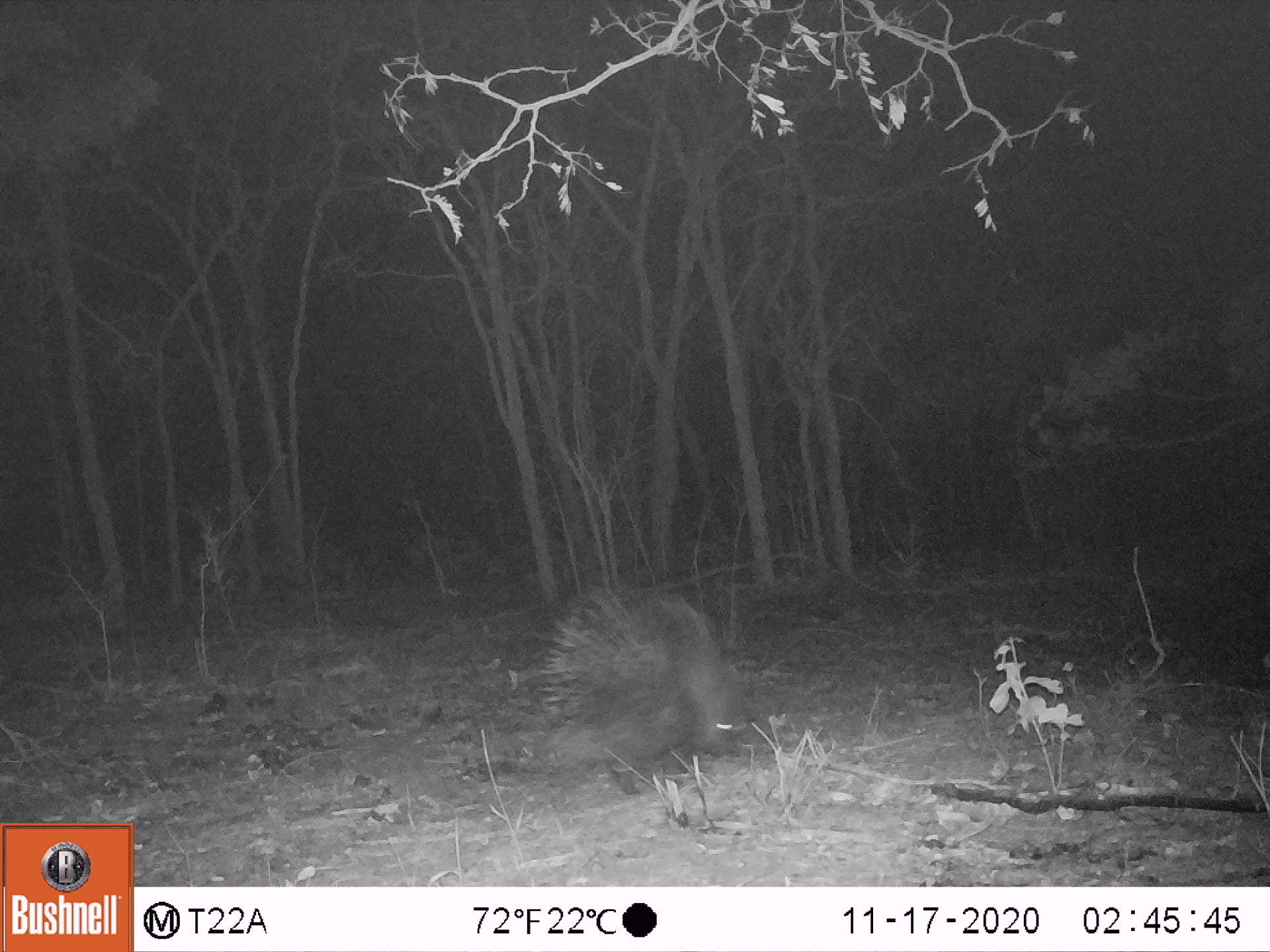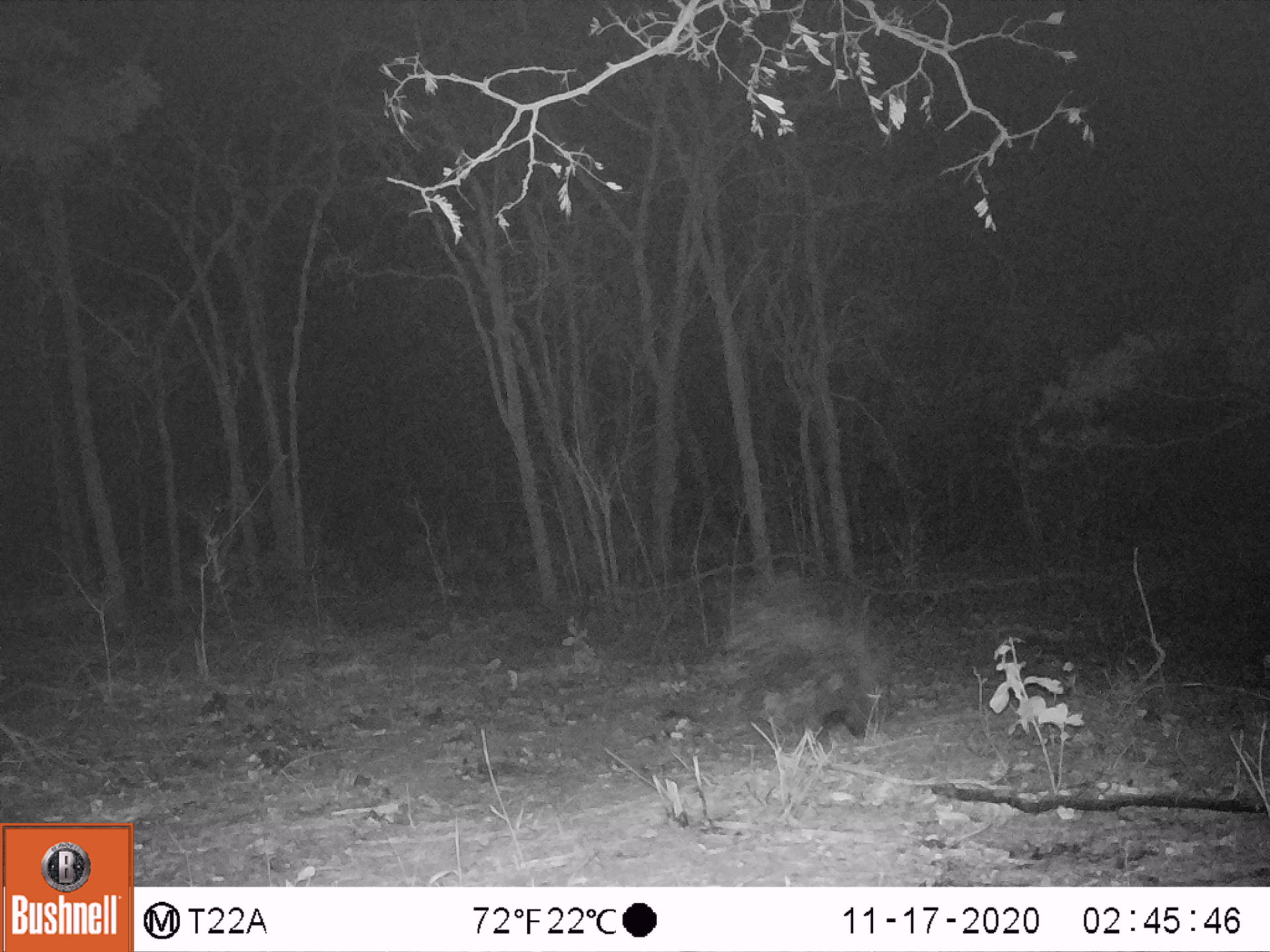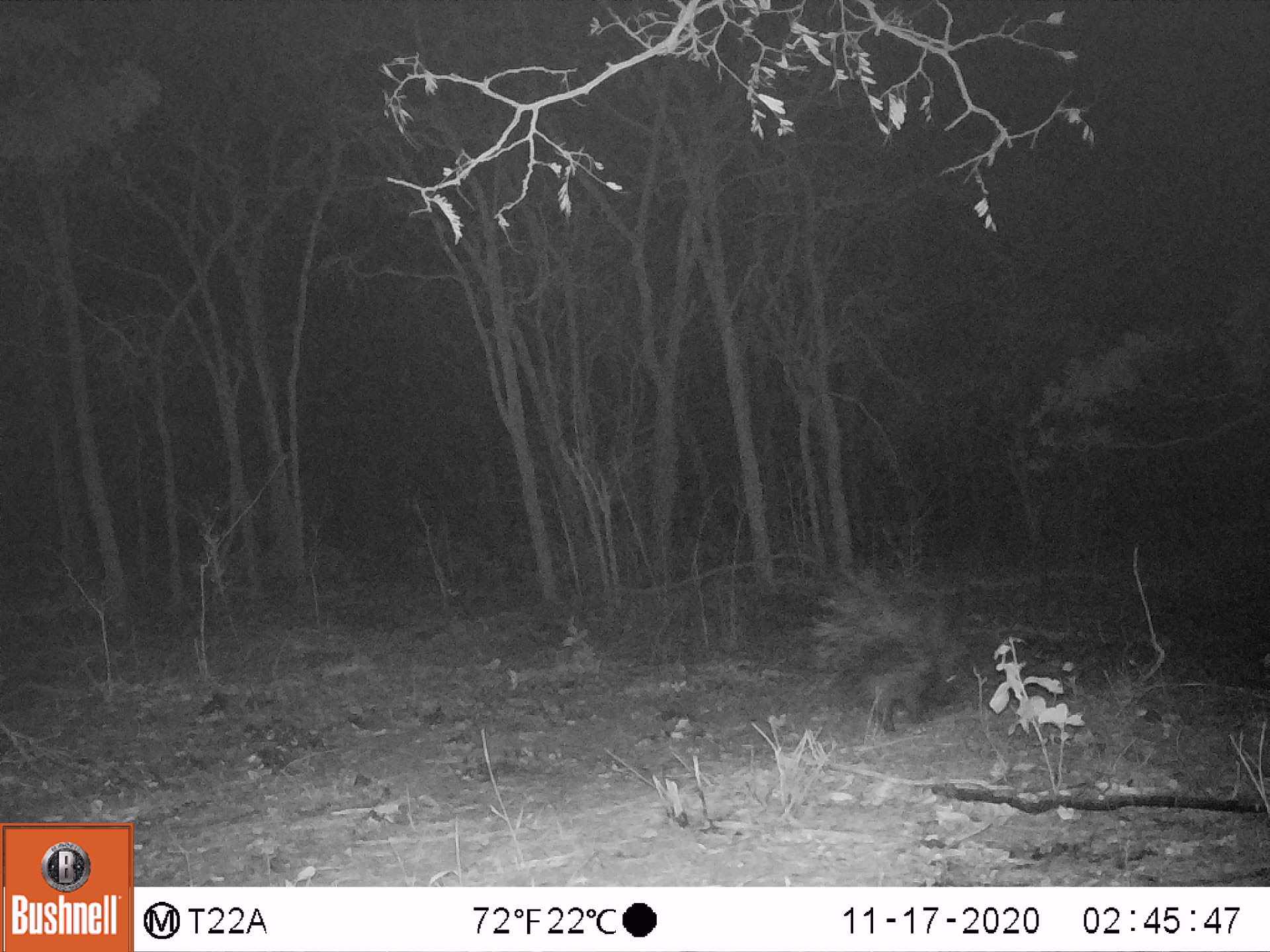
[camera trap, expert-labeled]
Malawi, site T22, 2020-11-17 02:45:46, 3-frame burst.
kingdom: Animalia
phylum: Chordata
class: Mammalia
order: Rodentia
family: Hystricidae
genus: Hystrix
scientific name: Hystrix africaeaustralis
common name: cape porcupine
Cape porcupine (Hystrix africaeaustralis), count 1.